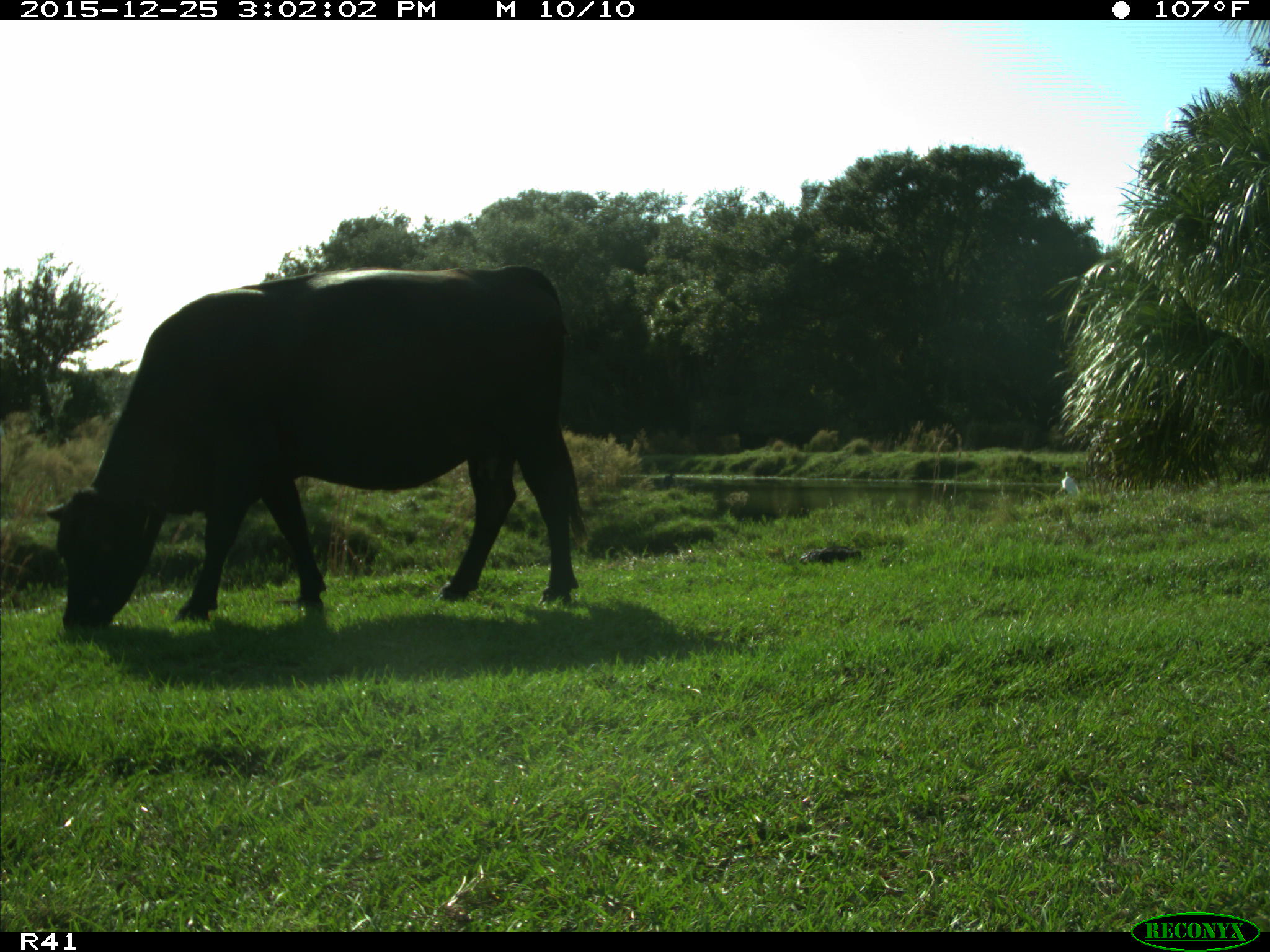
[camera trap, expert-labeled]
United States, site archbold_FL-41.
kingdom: Animalia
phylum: Chordata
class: Mammalia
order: Artiodactyla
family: Bovidae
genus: Bos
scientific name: Bos taurus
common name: domestic cow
Bos taurus (domestic cow).